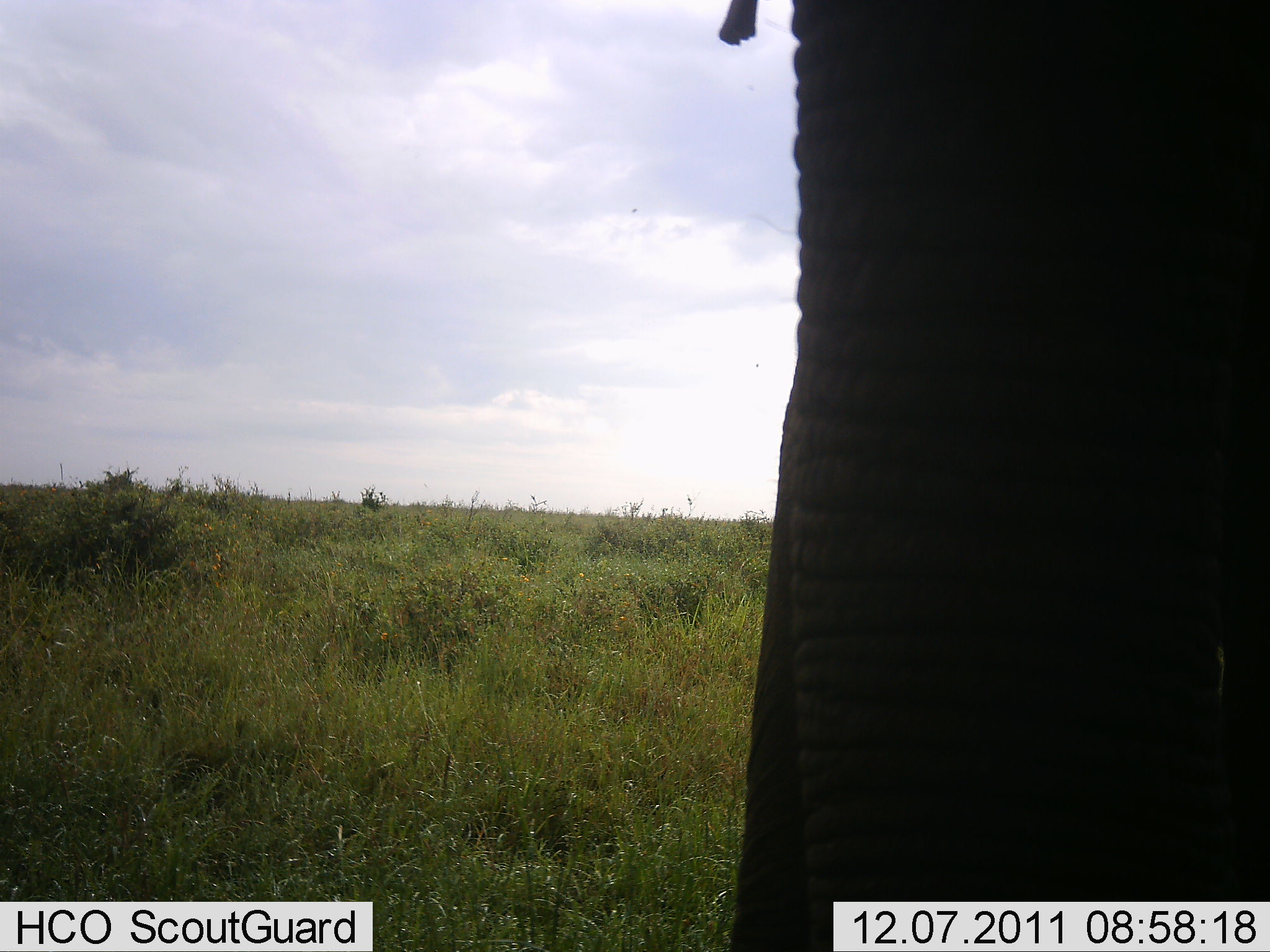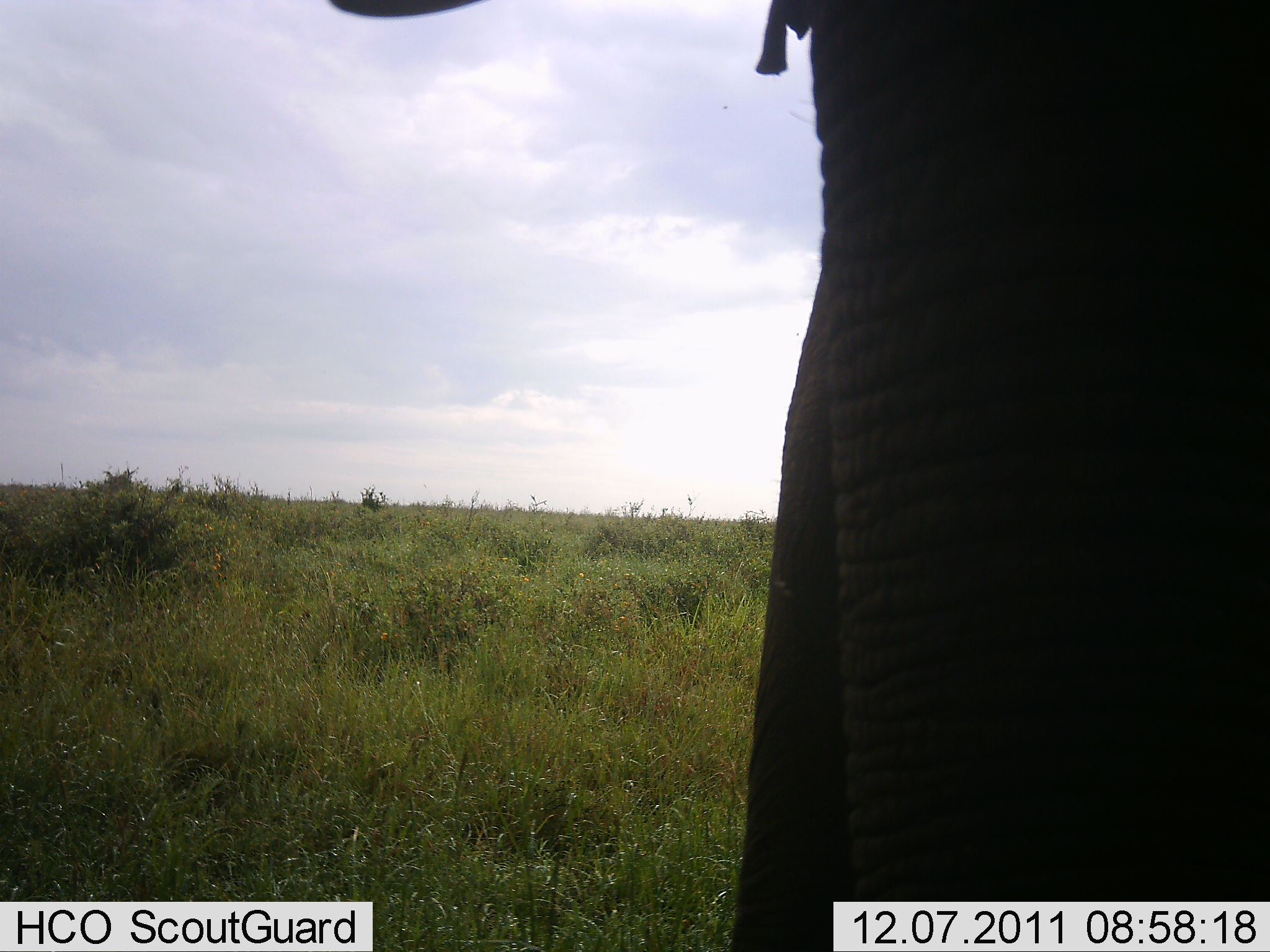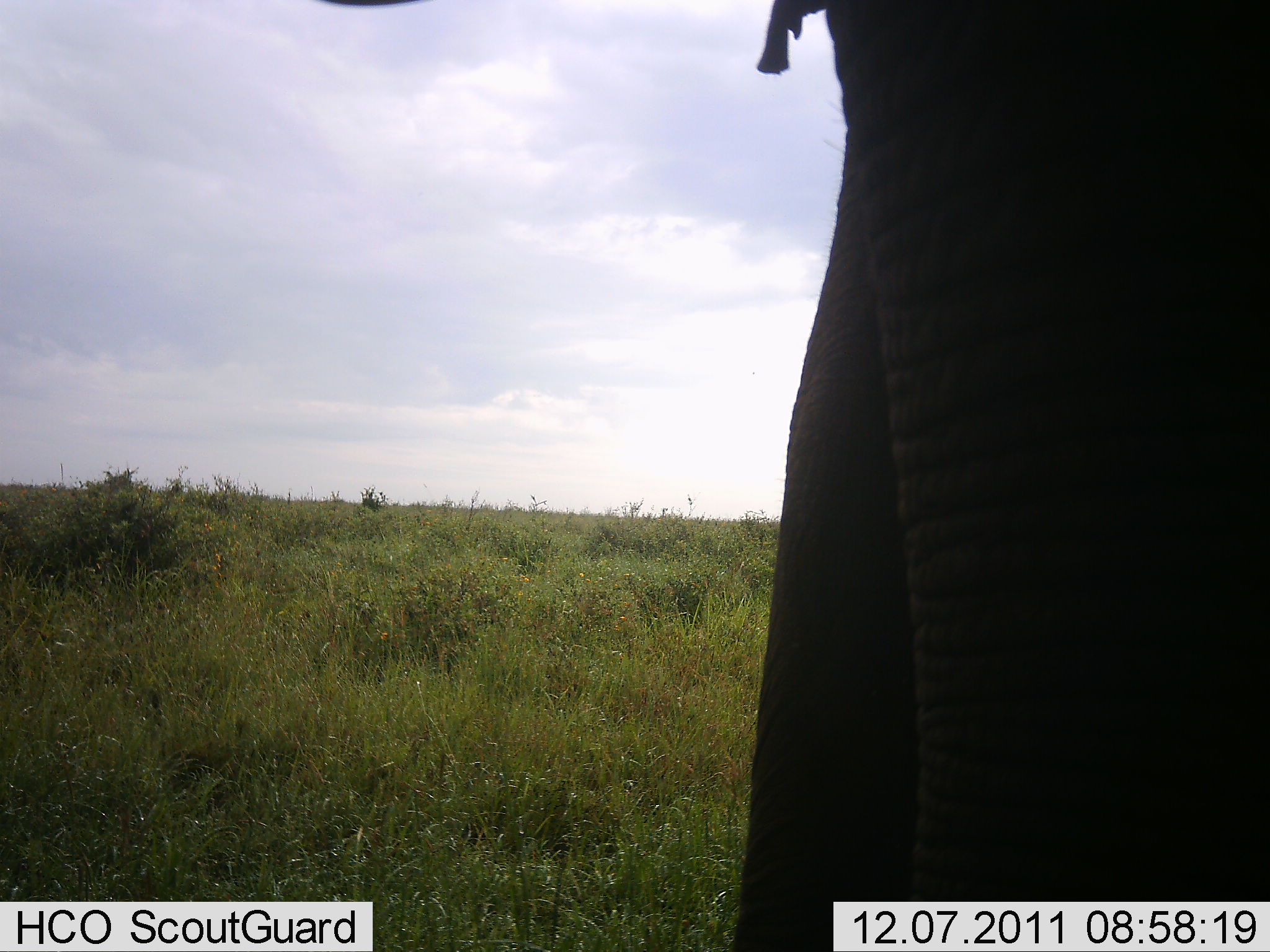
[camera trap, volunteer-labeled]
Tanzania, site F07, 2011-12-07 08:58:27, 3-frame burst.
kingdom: Animalia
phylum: Chordata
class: Mammalia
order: Proboscidea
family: Elephantidae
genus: Loxodonta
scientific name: Loxodonta africana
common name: african bush elephant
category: elephant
Elephant (african bush elephant) (Loxodonta africana), count 1. Behavior (volunteer vote fractions): standing 100%, resting 0%, moving 0%, interacting 0%. Young present (vote fraction): 0%. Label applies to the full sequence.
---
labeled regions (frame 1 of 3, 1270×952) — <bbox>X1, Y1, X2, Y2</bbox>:
animal: <bbox>718, 0, 1268, 950</bbox>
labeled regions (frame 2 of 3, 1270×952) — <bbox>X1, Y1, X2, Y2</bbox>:
animal: <bbox>325, 0, 1267, 952</bbox>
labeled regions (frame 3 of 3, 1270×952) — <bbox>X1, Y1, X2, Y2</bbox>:
animal: <bbox>309, 1, 1270, 951</bbox>